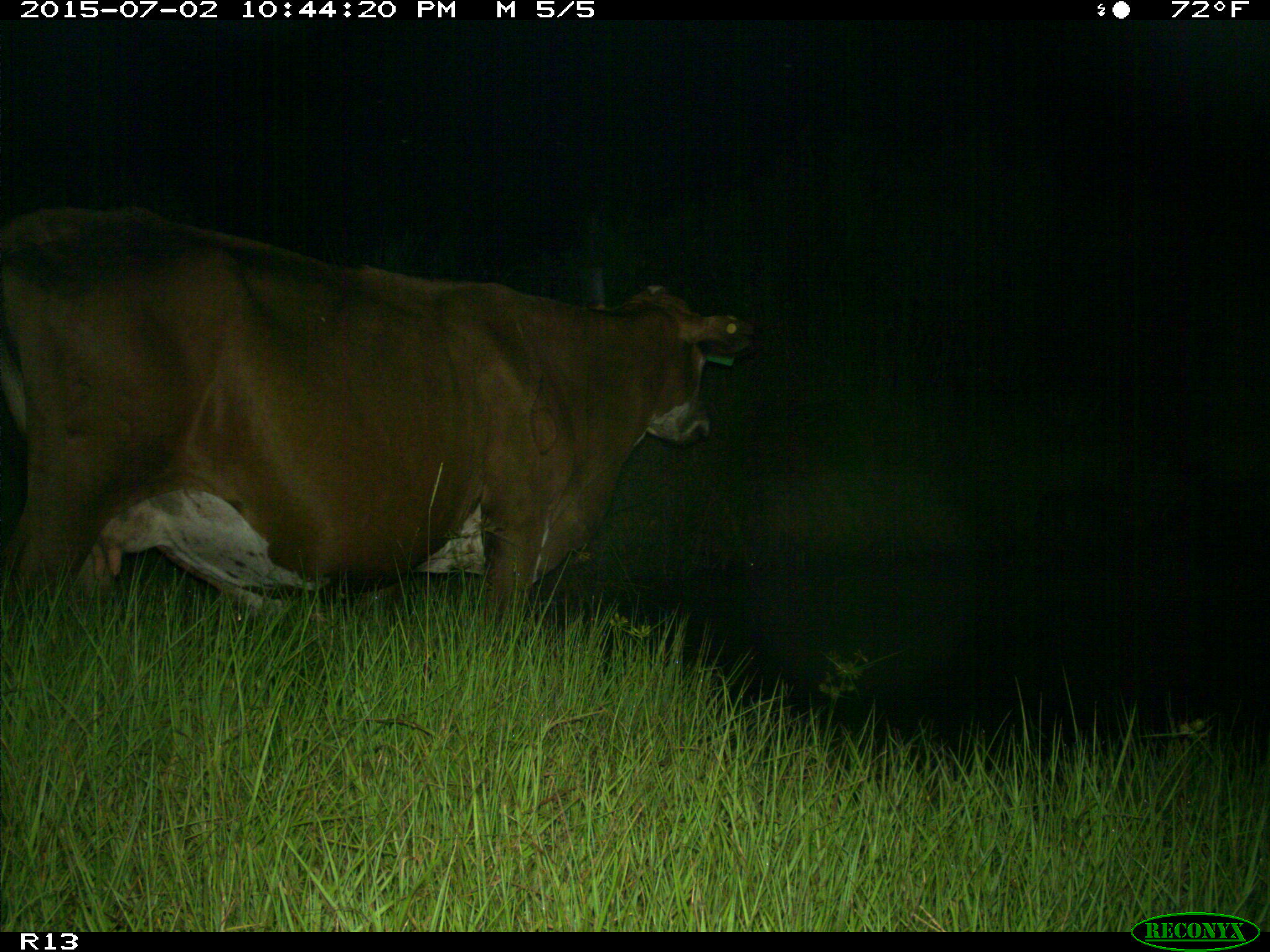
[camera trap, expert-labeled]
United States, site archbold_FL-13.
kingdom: Animalia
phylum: Chordata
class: Mammalia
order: Artiodactyla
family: Bovidae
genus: Bos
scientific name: Bos taurus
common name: domestic cow